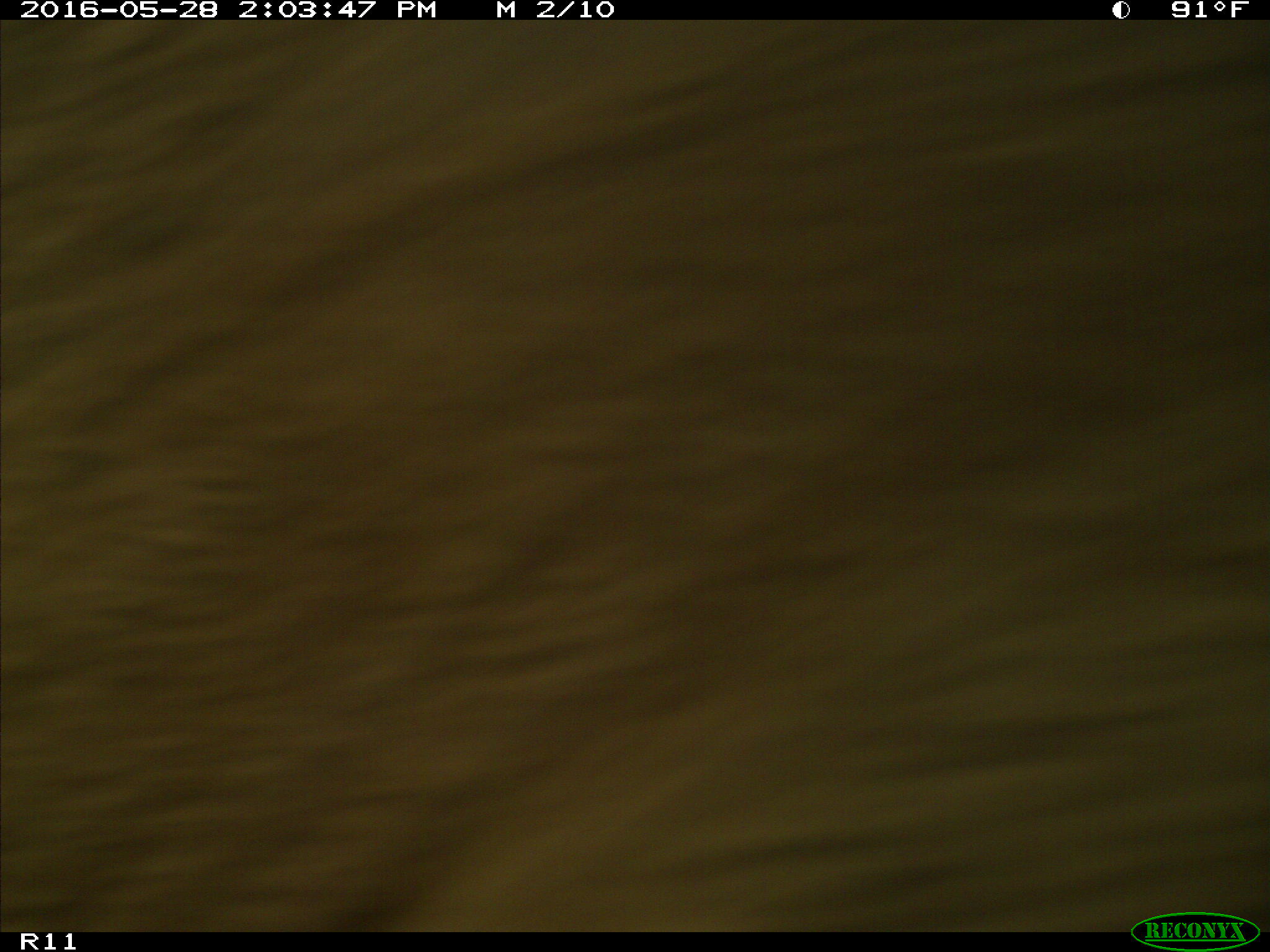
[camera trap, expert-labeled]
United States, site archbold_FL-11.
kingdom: Animalia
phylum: Chordata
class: Mammalia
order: Artiodactyla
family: Bovidae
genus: Bos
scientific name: Bos taurus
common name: domestic cow